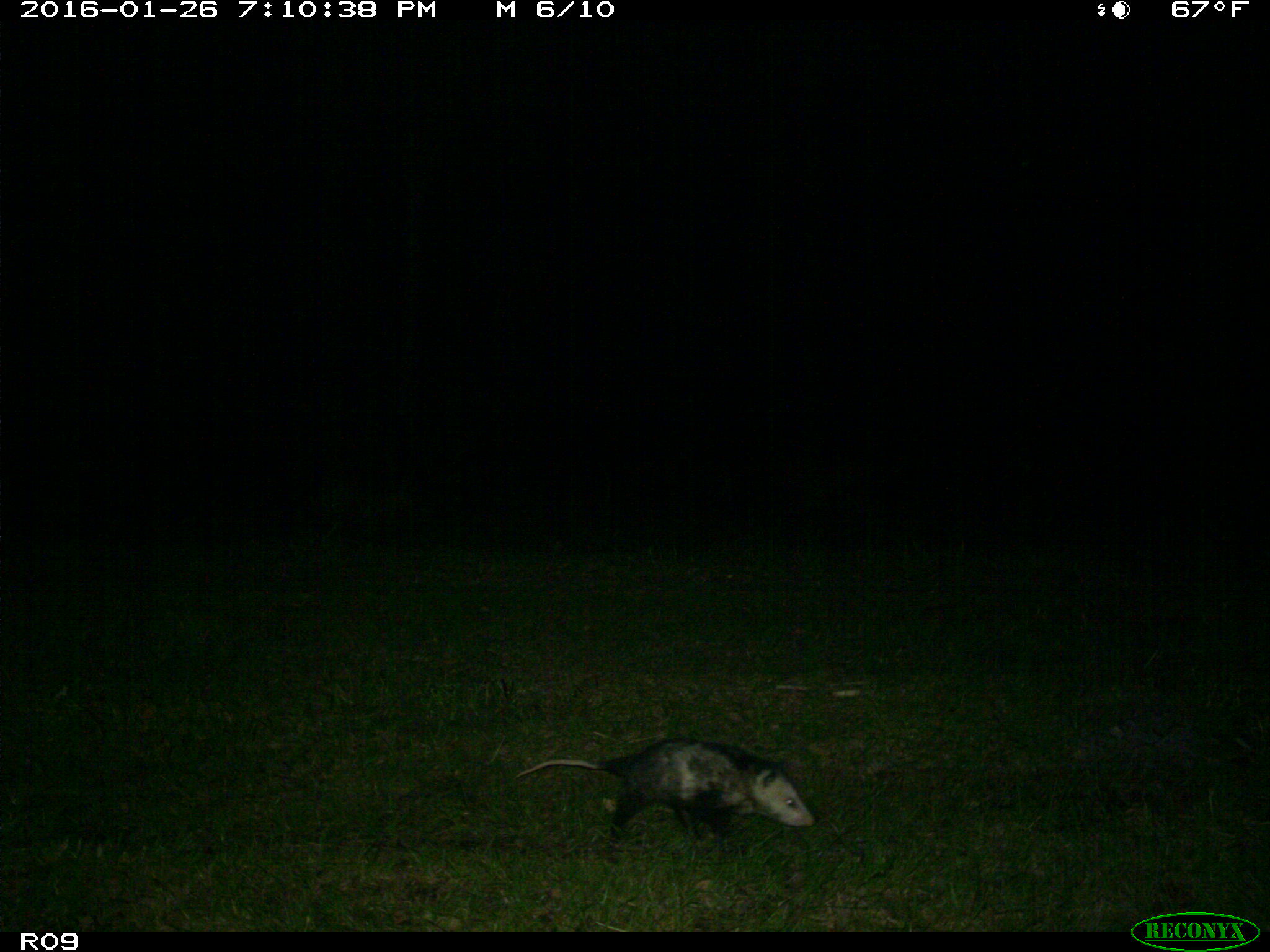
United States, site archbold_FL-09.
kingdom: Animalia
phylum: Chordata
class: Mammalia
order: Didelphimorphia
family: Didelphidae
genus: Didelphis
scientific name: Didelphis virginiana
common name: virginia opossum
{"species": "Didelphis virginiana (virginia opossum)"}